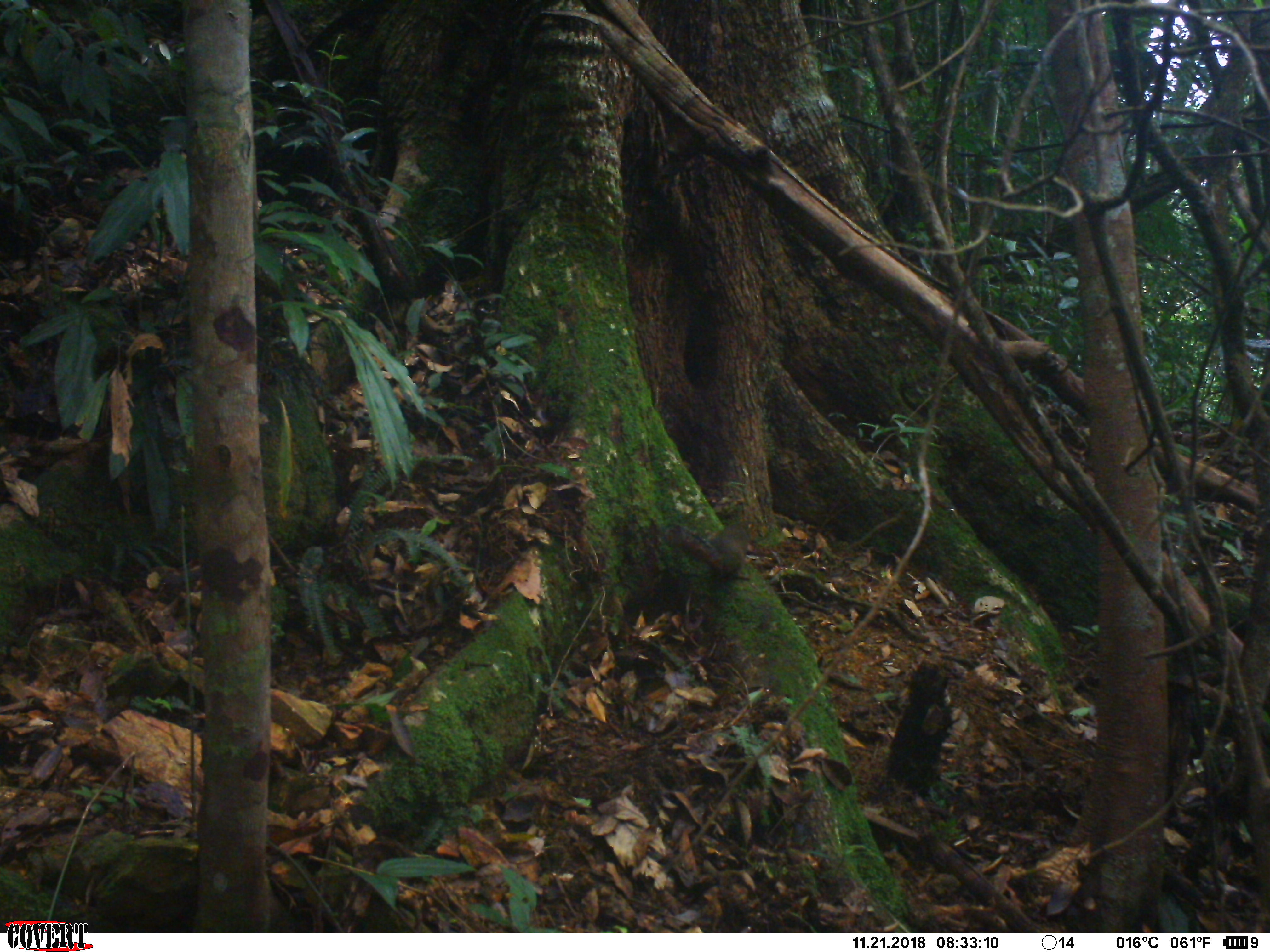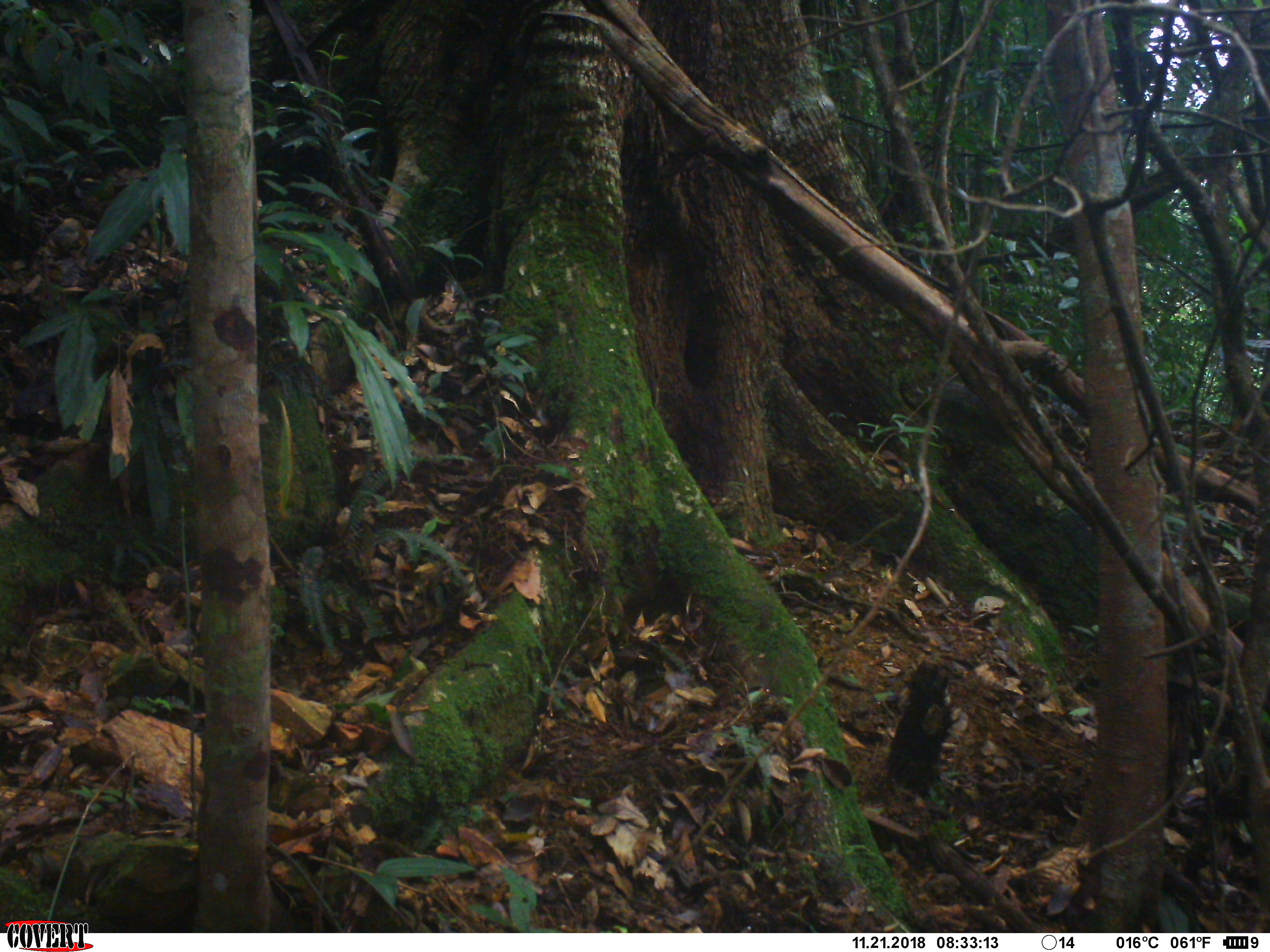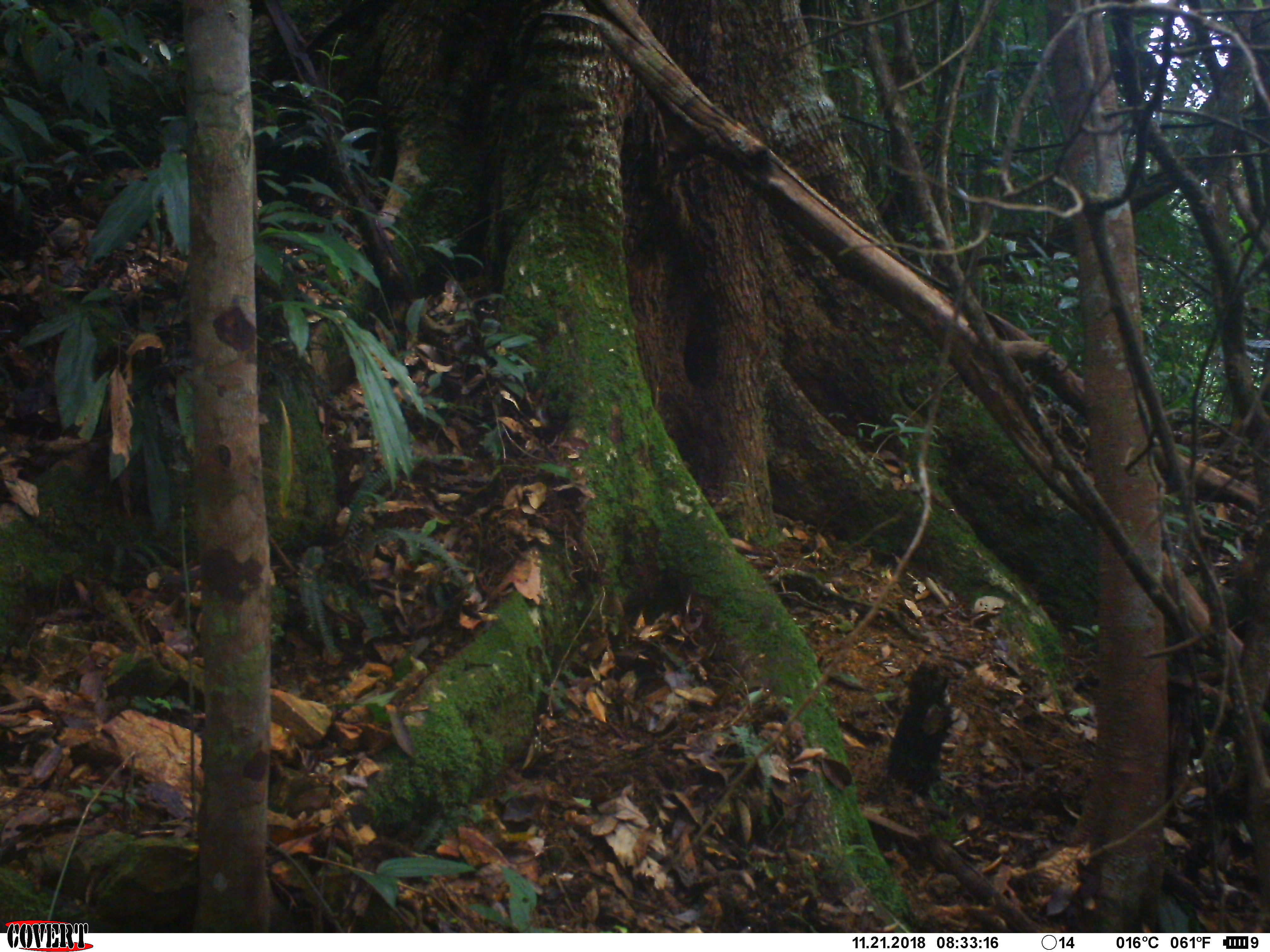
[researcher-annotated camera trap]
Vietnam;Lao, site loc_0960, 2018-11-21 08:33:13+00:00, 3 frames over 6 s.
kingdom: Animalia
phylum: Chordata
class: Mammalia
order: Rodentia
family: Sciuridae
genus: Dremomys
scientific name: Dremomys rufigenis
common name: red-cheeked squirrel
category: red cheeked squirrel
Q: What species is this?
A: Red cheeked squirrel (red-cheeked squirrel) (Dremomys rufigenis).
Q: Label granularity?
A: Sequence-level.